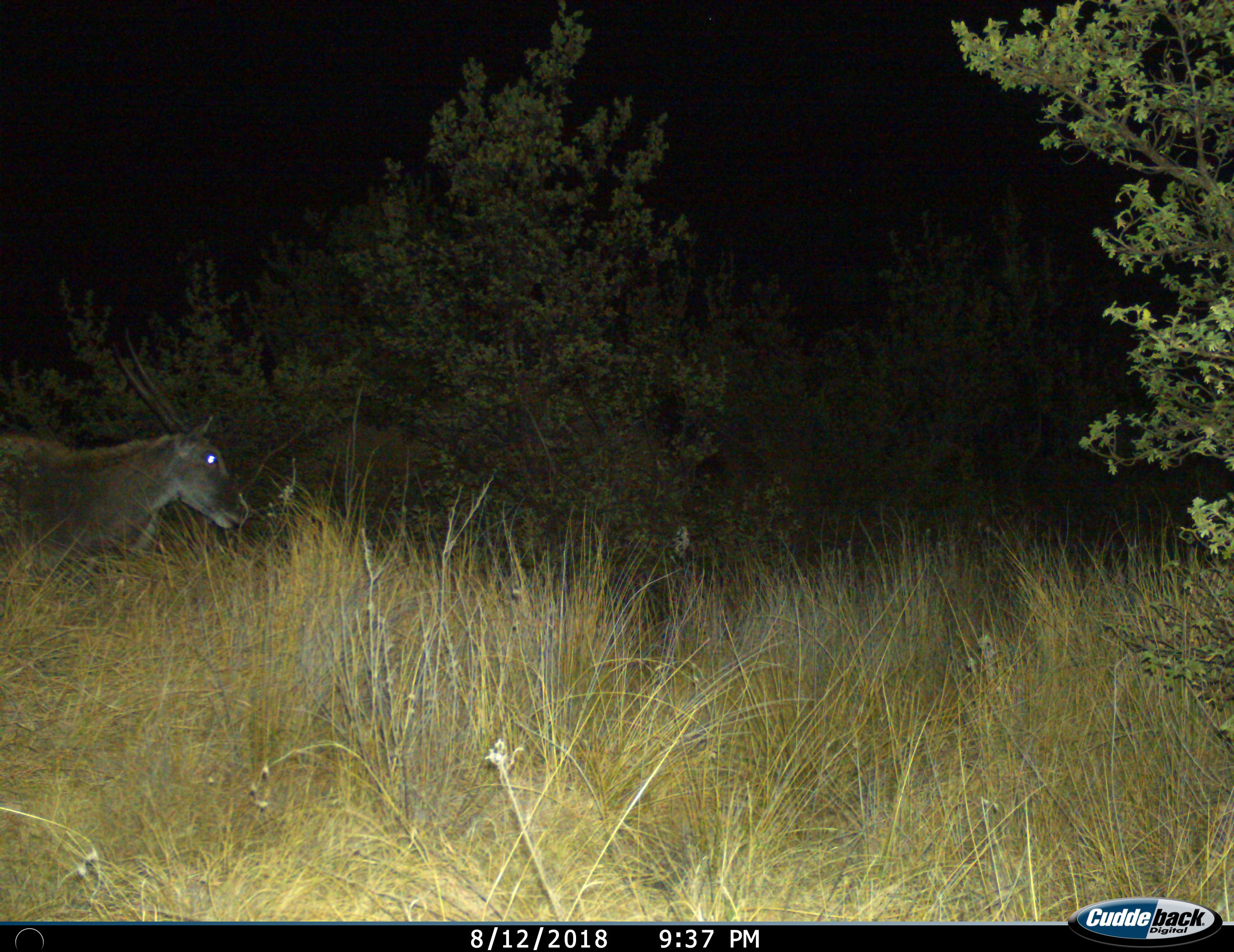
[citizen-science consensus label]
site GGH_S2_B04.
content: unidentified animal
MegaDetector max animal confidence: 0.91